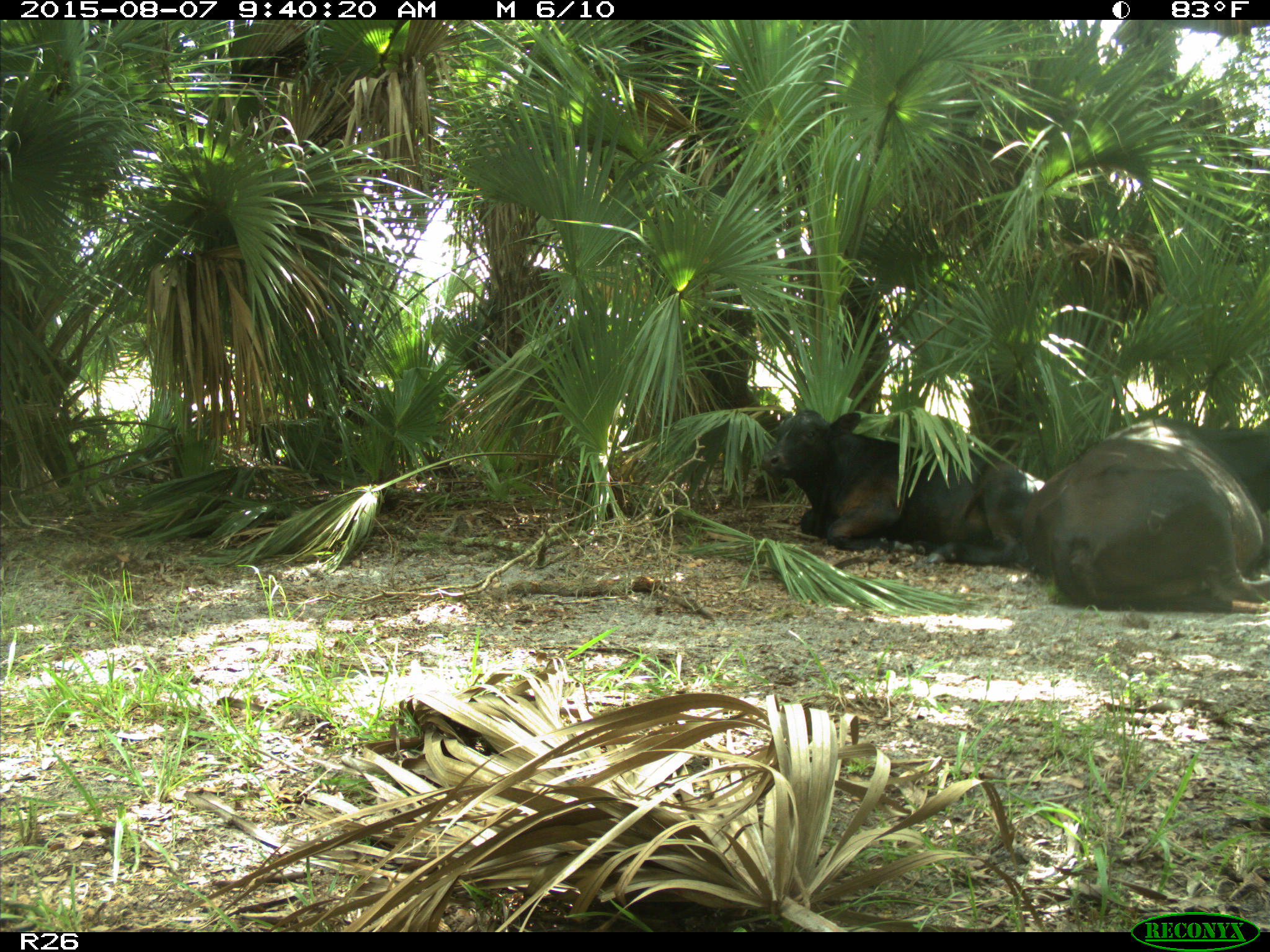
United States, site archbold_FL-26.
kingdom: Animalia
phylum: Chordata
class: Mammalia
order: Artiodactyla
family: Bovidae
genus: Bos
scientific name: Bos taurus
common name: domestic cow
Bos taurus (domestic cow).